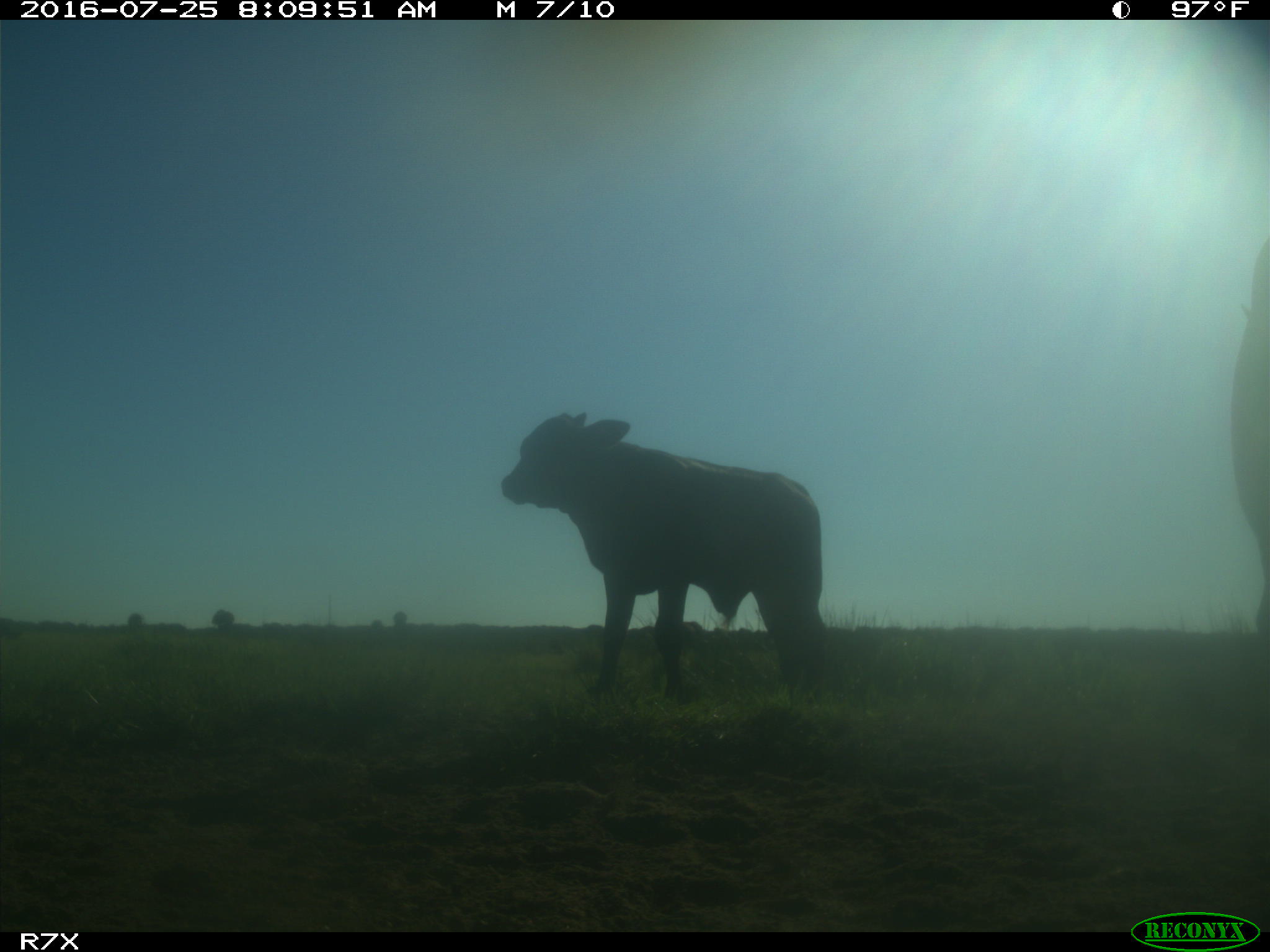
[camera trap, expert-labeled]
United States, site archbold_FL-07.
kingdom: Animalia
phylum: Chordata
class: Mammalia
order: Artiodactyla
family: Bovidae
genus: Bos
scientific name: Bos taurus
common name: domestic cow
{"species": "Bos taurus (domestic cow)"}